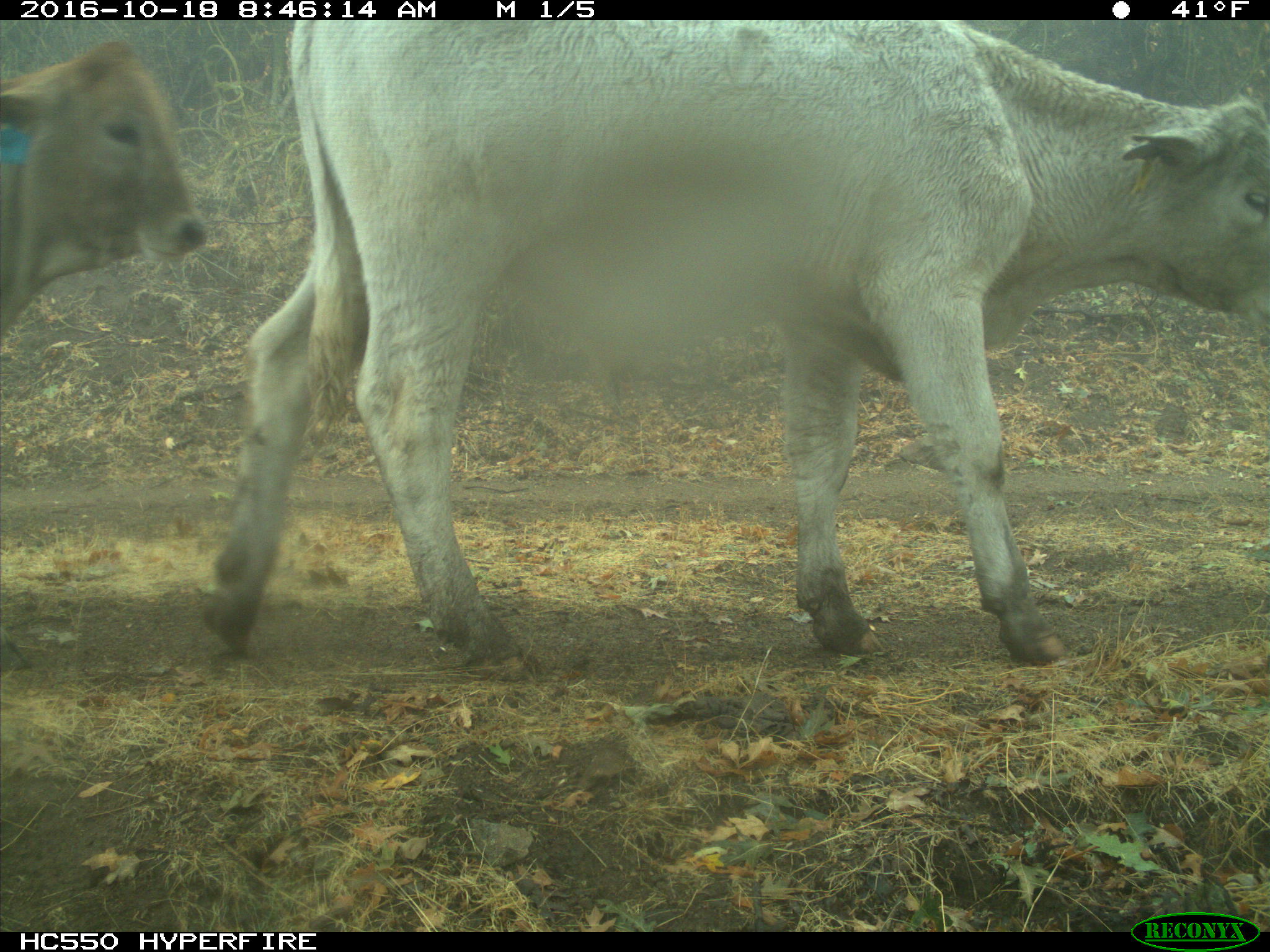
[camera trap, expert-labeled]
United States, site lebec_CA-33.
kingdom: Animalia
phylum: Chordata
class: Mammalia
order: Artiodactyla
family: Bovidae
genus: Bos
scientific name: Bos taurus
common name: domestic cow